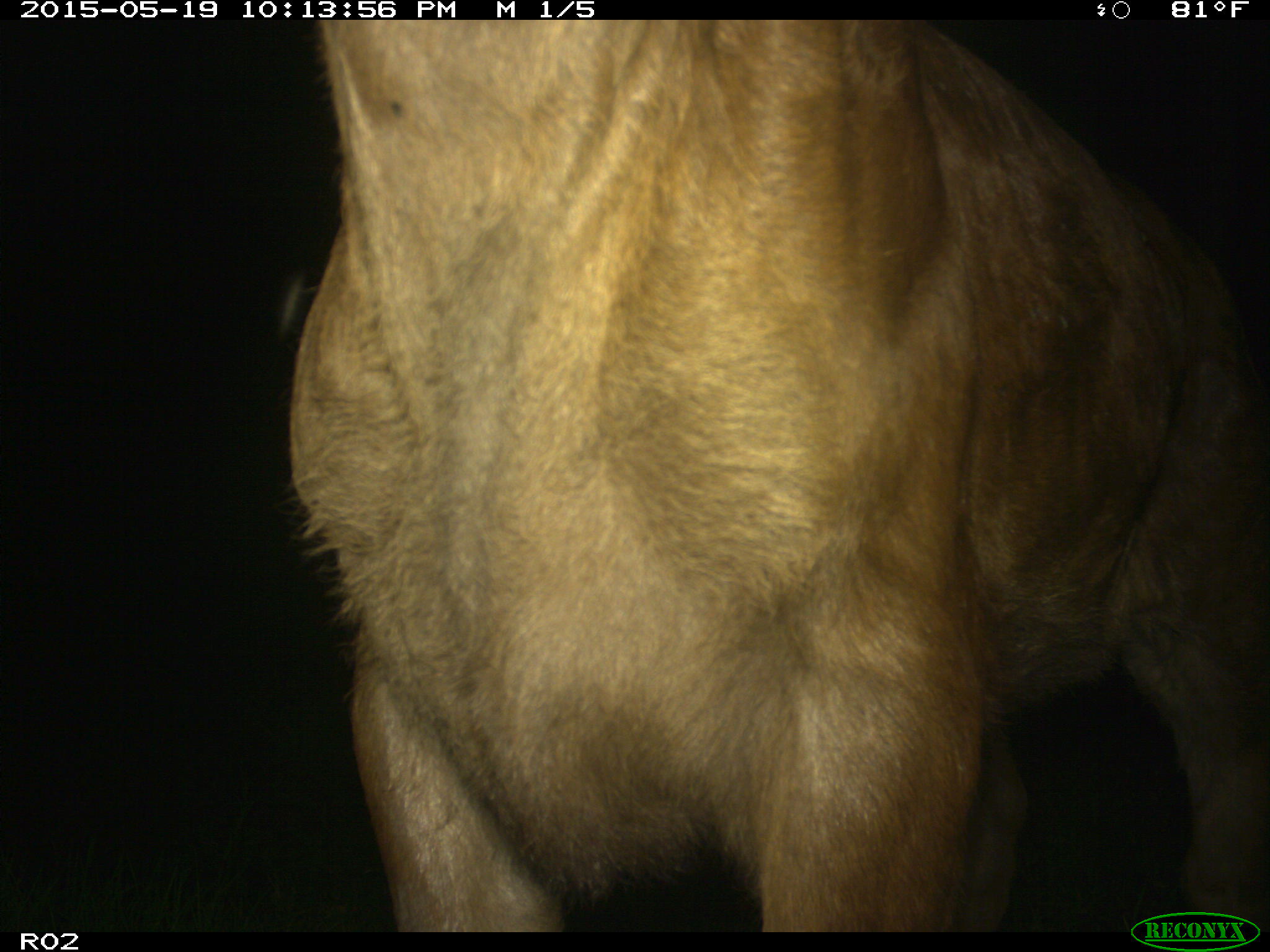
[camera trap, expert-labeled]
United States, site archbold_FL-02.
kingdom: Animalia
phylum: Chordata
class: Mammalia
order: Artiodactyla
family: Bovidae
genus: Bos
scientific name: Bos taurus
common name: domestic cow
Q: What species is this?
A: Bos taurus (domestic cow).